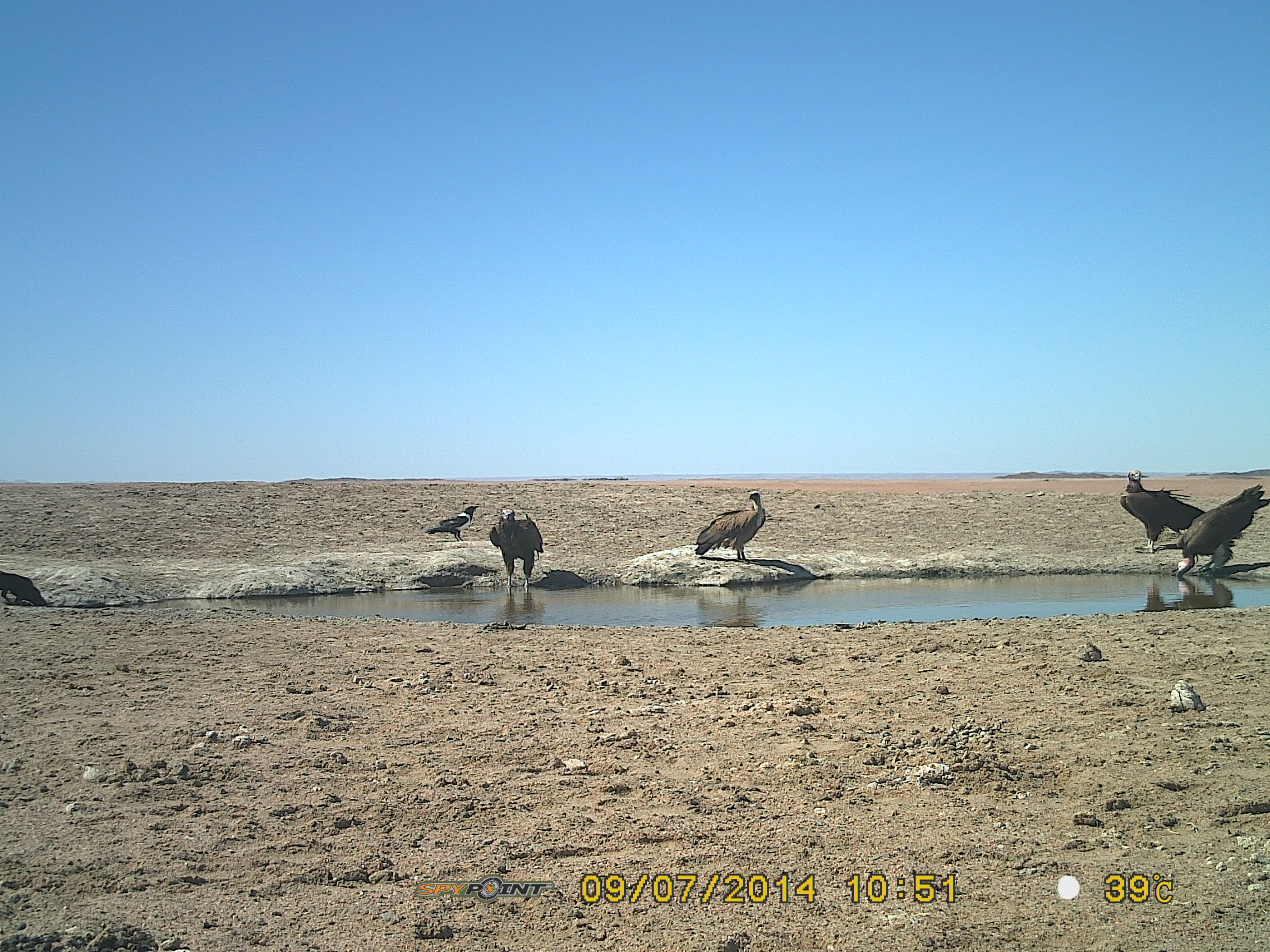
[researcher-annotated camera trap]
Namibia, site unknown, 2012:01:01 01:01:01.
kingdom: Animalia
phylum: Chordata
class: Aves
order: Accipitriformes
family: Accipitridae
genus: Torgos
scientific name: Torgos tracheliotos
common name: lappet-faced vulture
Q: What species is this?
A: Torgos tracheliotos (lappet-faced vulture).